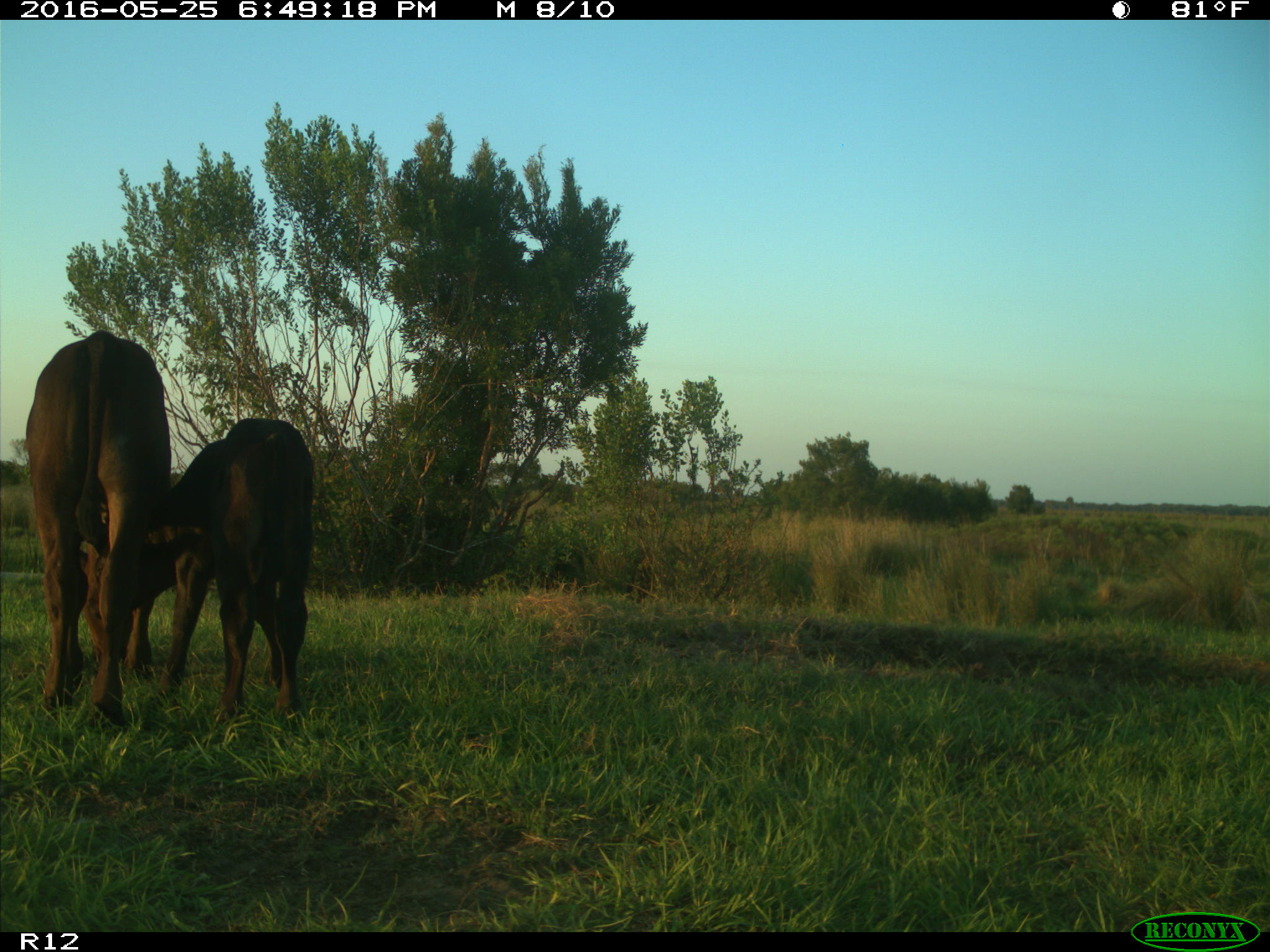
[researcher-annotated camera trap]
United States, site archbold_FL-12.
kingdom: Animalia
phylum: Chordata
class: Mammalia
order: Artiodactyla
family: Bovidae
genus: Bos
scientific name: Bos taurus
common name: domestic cow